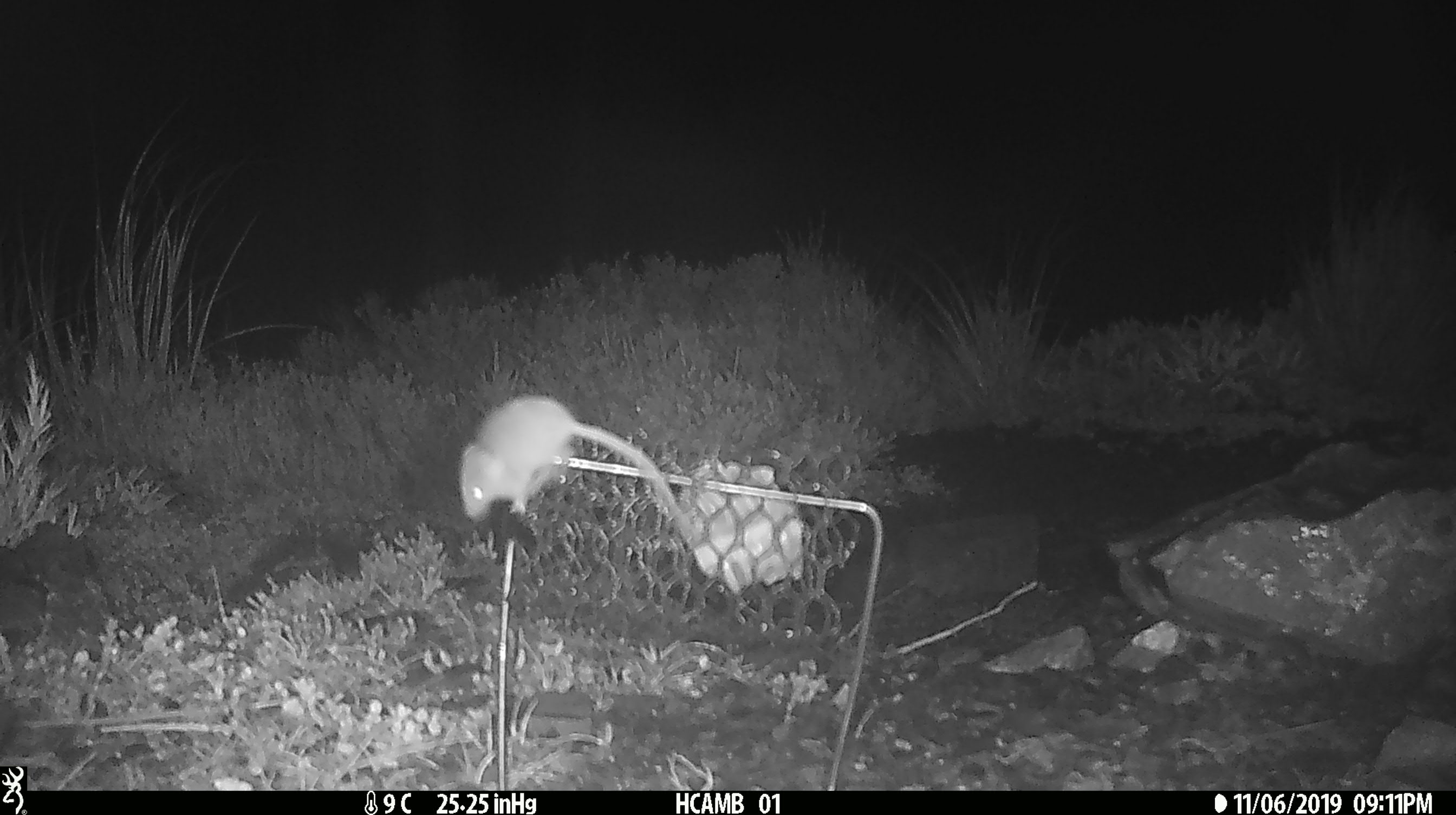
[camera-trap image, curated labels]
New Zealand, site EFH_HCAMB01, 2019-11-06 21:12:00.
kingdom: Animalia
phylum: Chordata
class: Mammalia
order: Rodentia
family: Muridae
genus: Mus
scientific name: Mus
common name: mouse